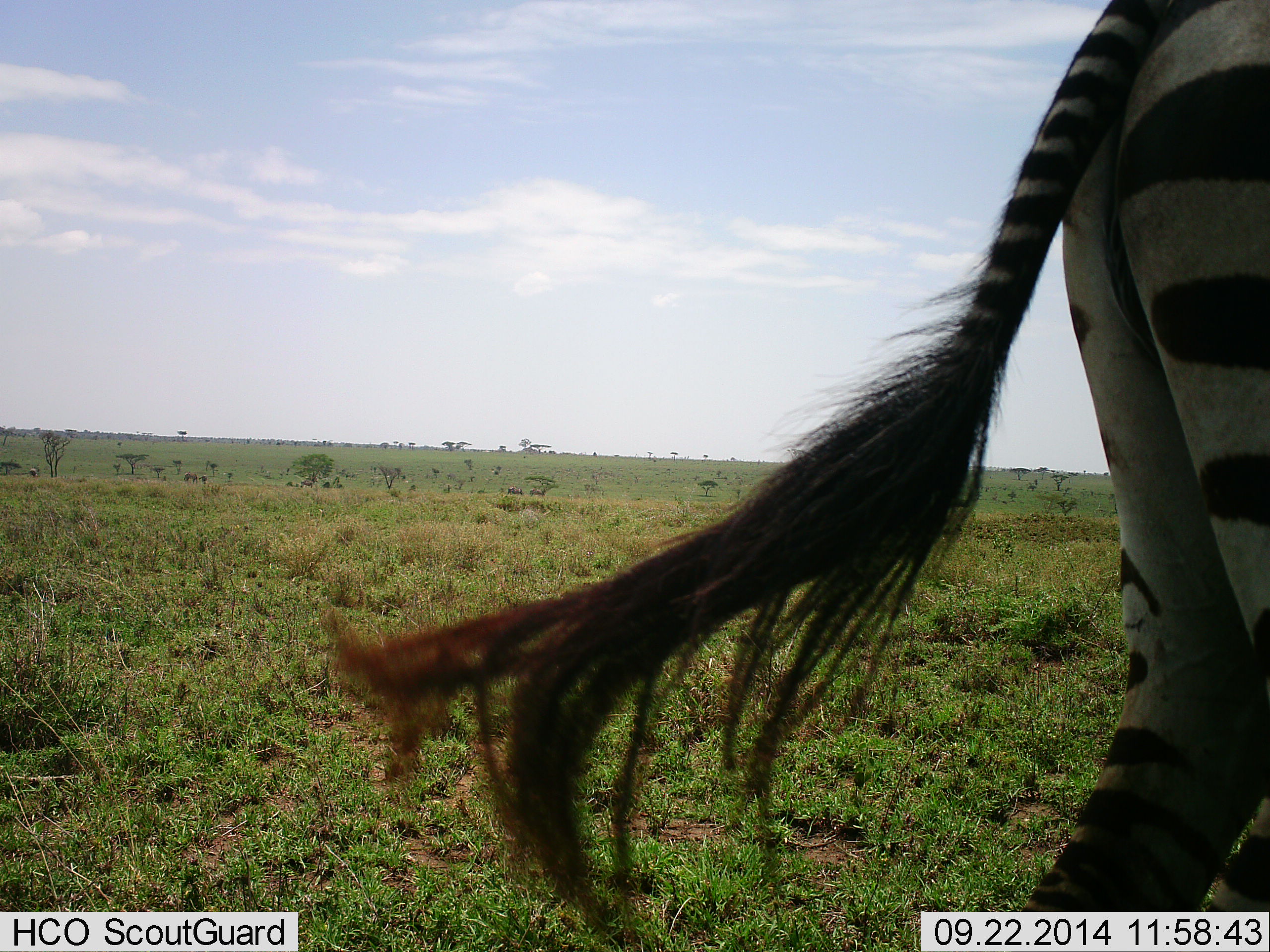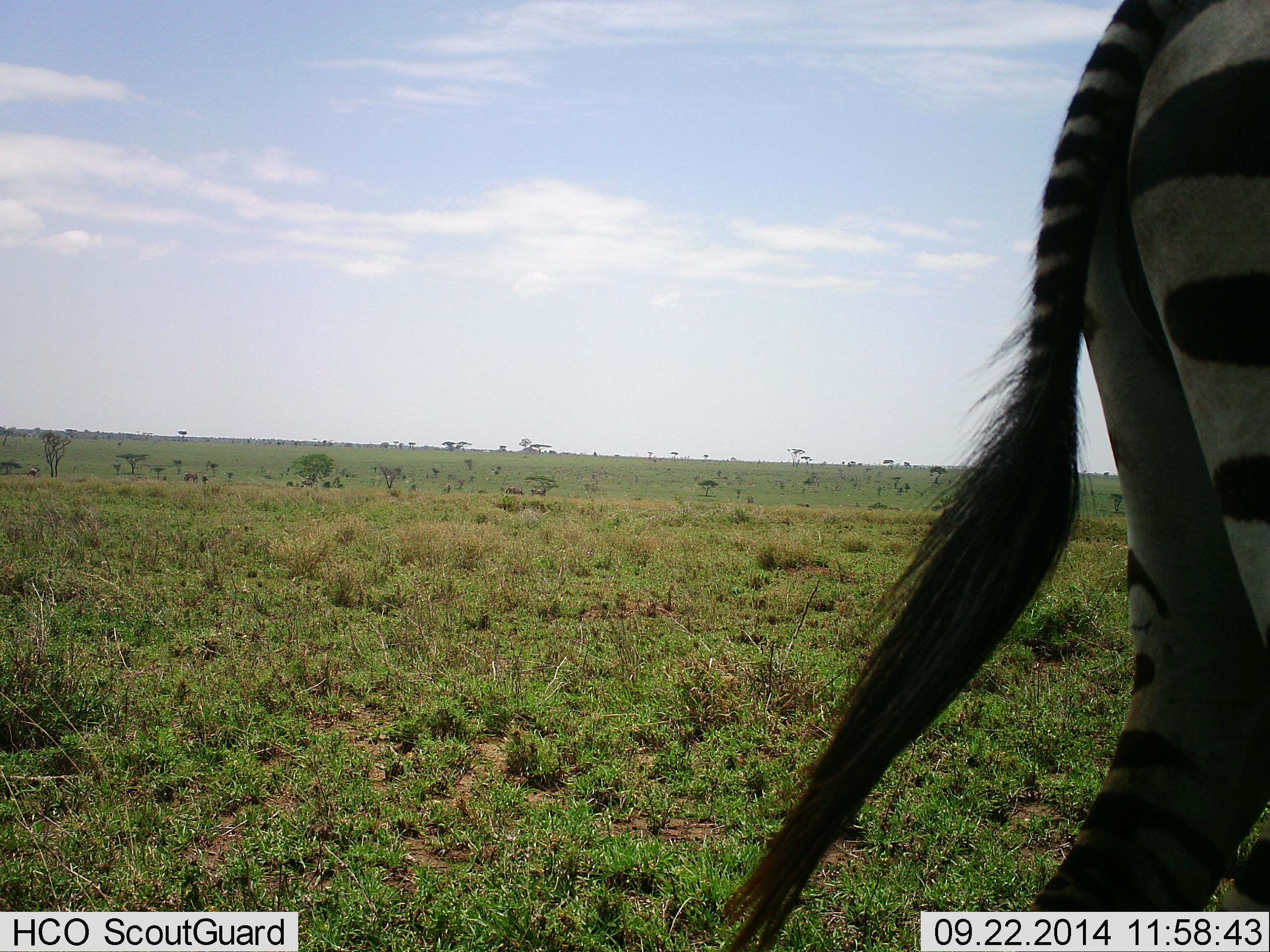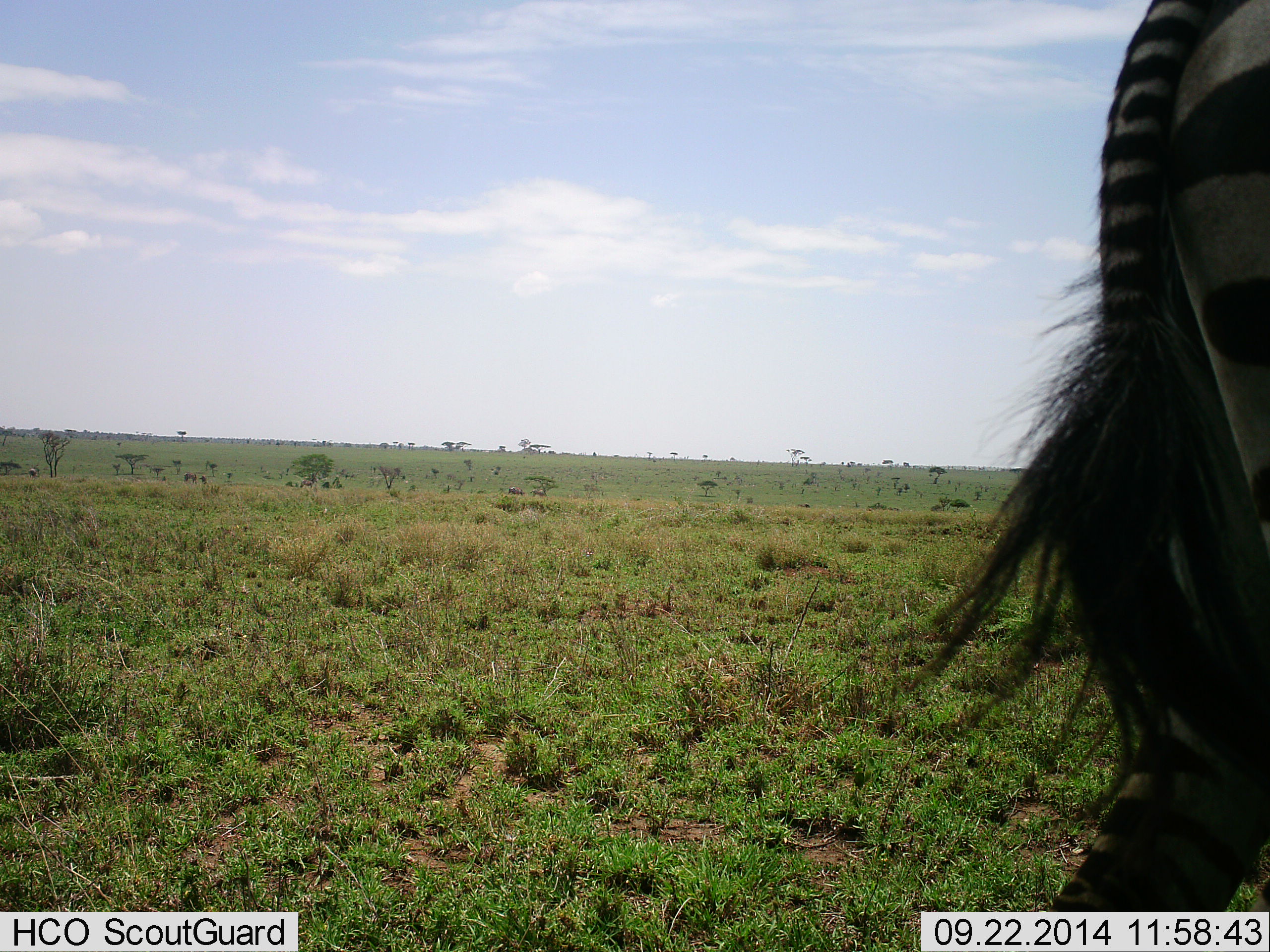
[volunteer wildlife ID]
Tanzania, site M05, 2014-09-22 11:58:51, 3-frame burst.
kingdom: Animalia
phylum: Chordata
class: Mammalia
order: Perissodactyla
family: Equidae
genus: Equus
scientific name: Equus quagga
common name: plains zebra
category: zebra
Zebra (plains zebra) (Equus quagga), count 1. Behavior (volunteer vote fractions): standing 60%, resting 0%, moving 50%, interacting 0%. Young present (vote fraction): 0%. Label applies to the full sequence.